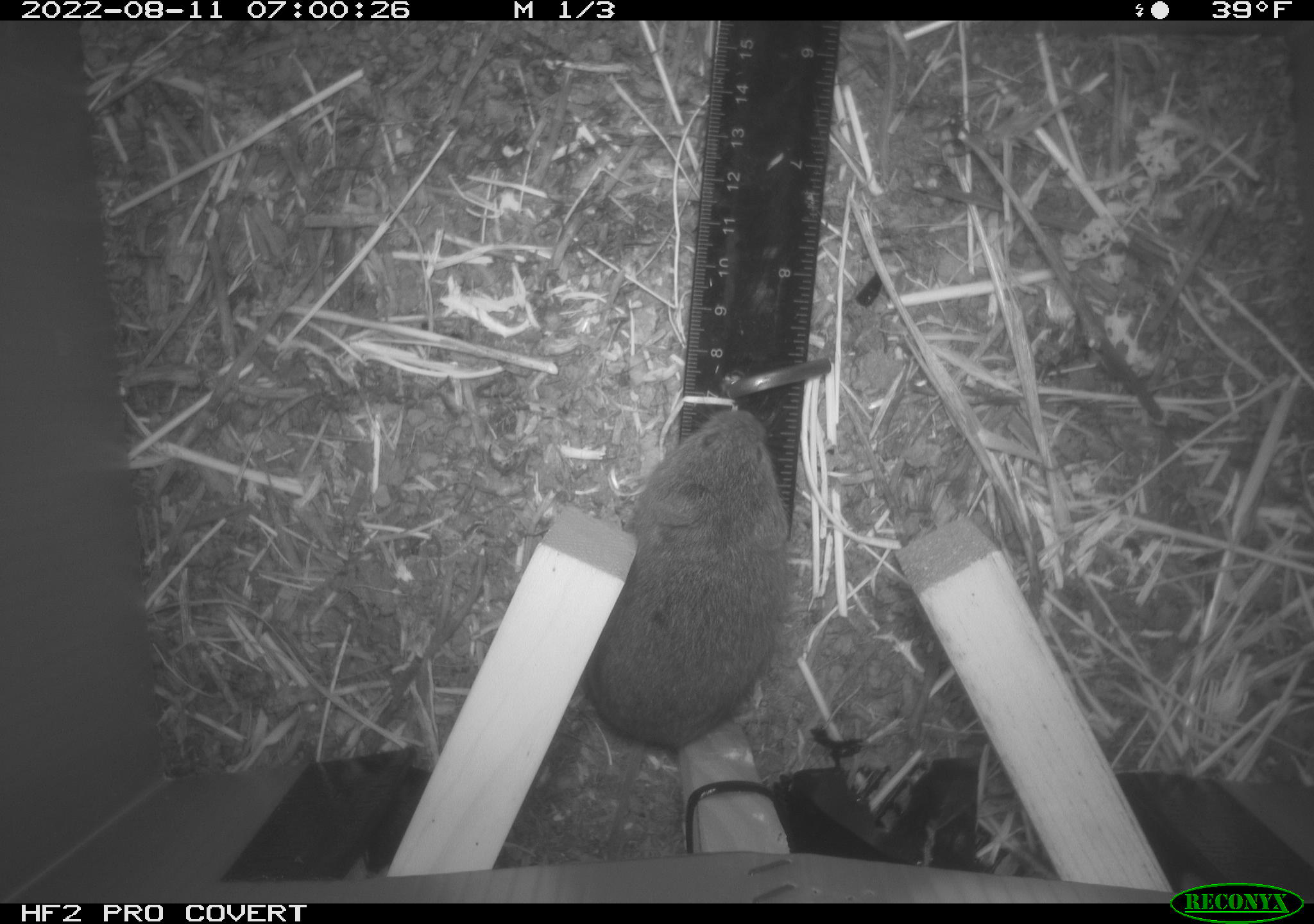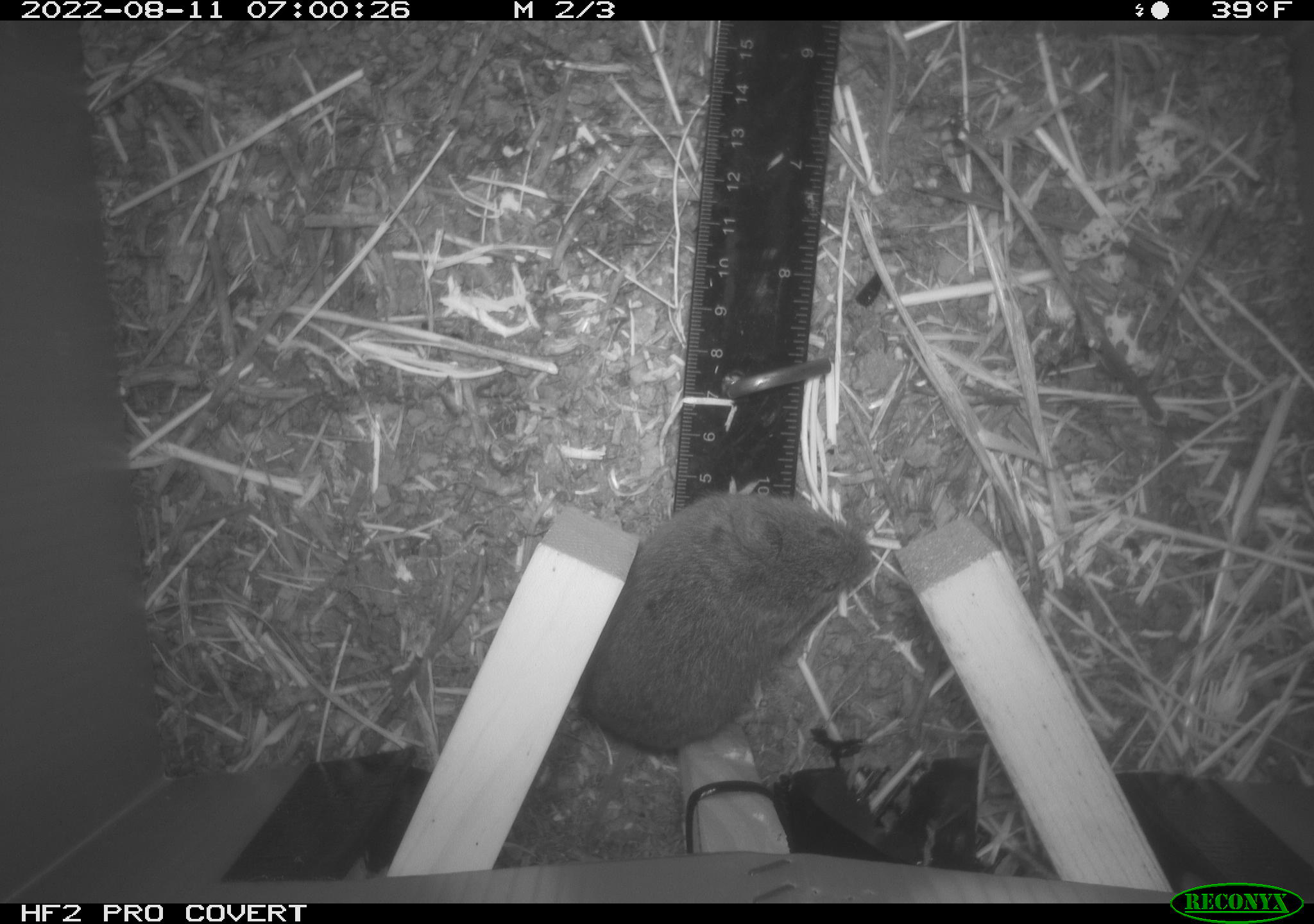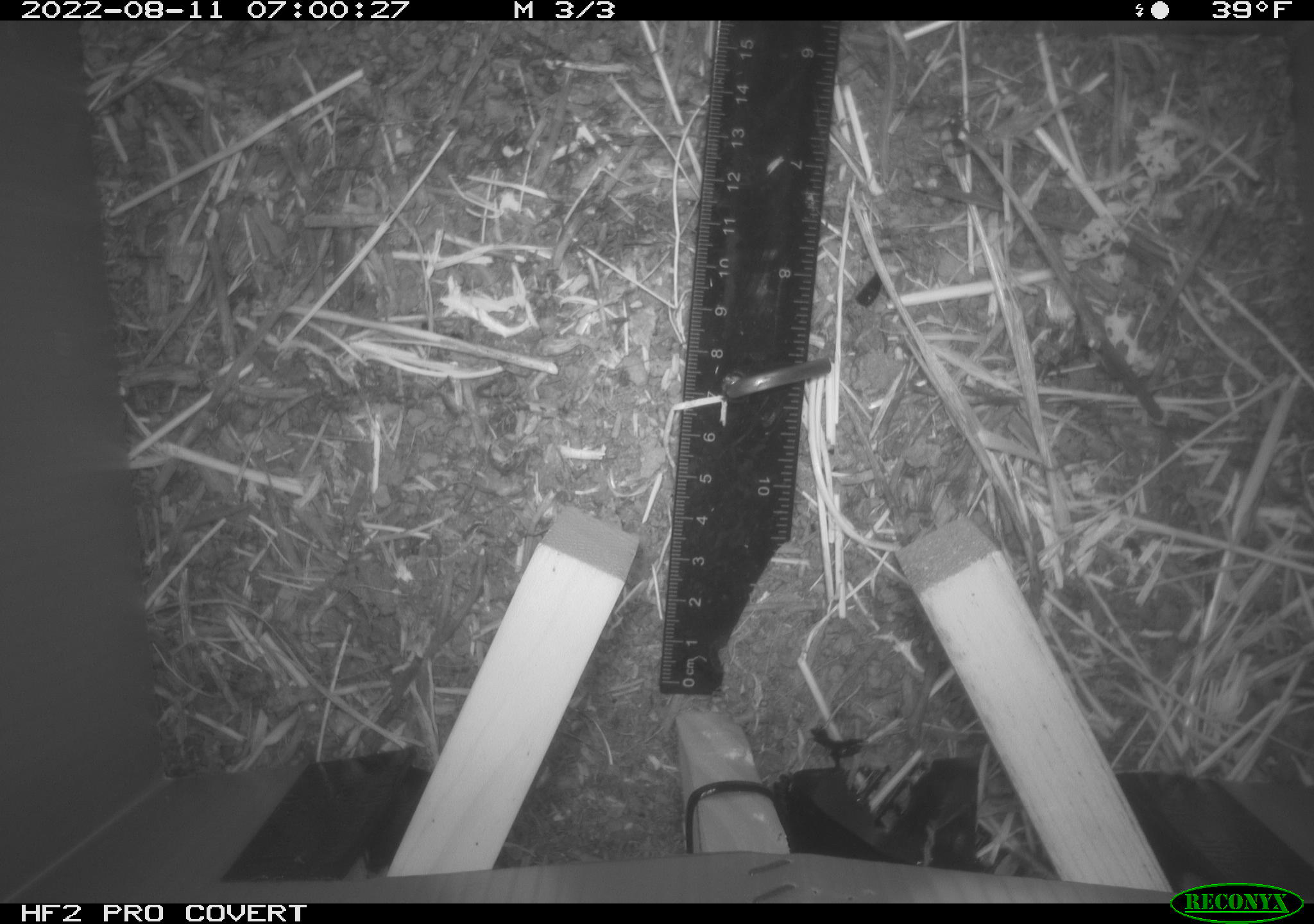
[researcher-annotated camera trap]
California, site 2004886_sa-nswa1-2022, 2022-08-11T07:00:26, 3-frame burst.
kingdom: Animalia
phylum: Chordata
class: Mammalia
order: Rodentia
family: Cricetidae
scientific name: Cricetidae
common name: hamsters, voles, lemmings, and allies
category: cricetidae family